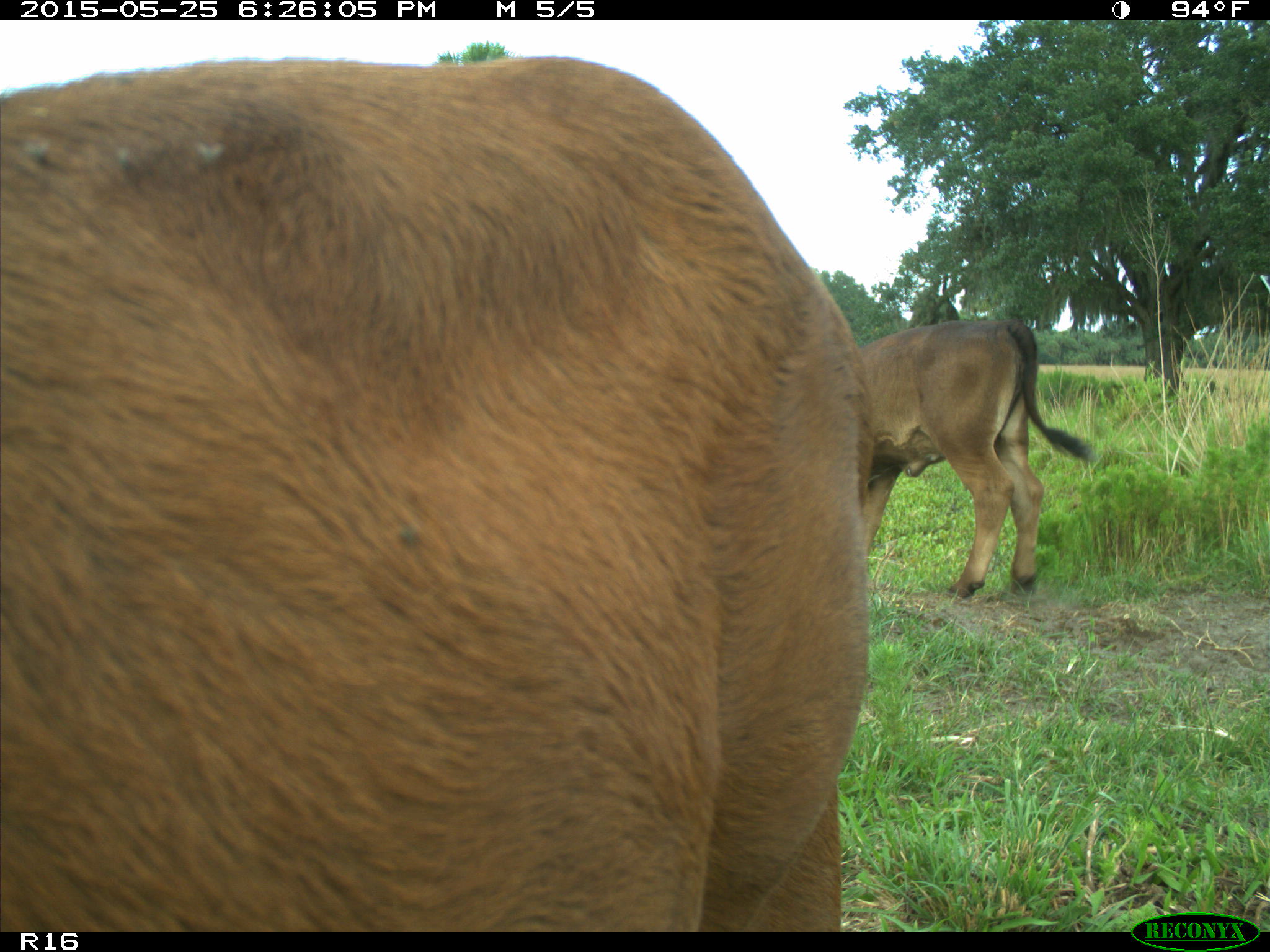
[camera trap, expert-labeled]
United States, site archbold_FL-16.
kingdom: Animalia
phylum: Chordata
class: Mammalia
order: Artiodactyla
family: Bovidae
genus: Bos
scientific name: Bos taurus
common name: domestic cow